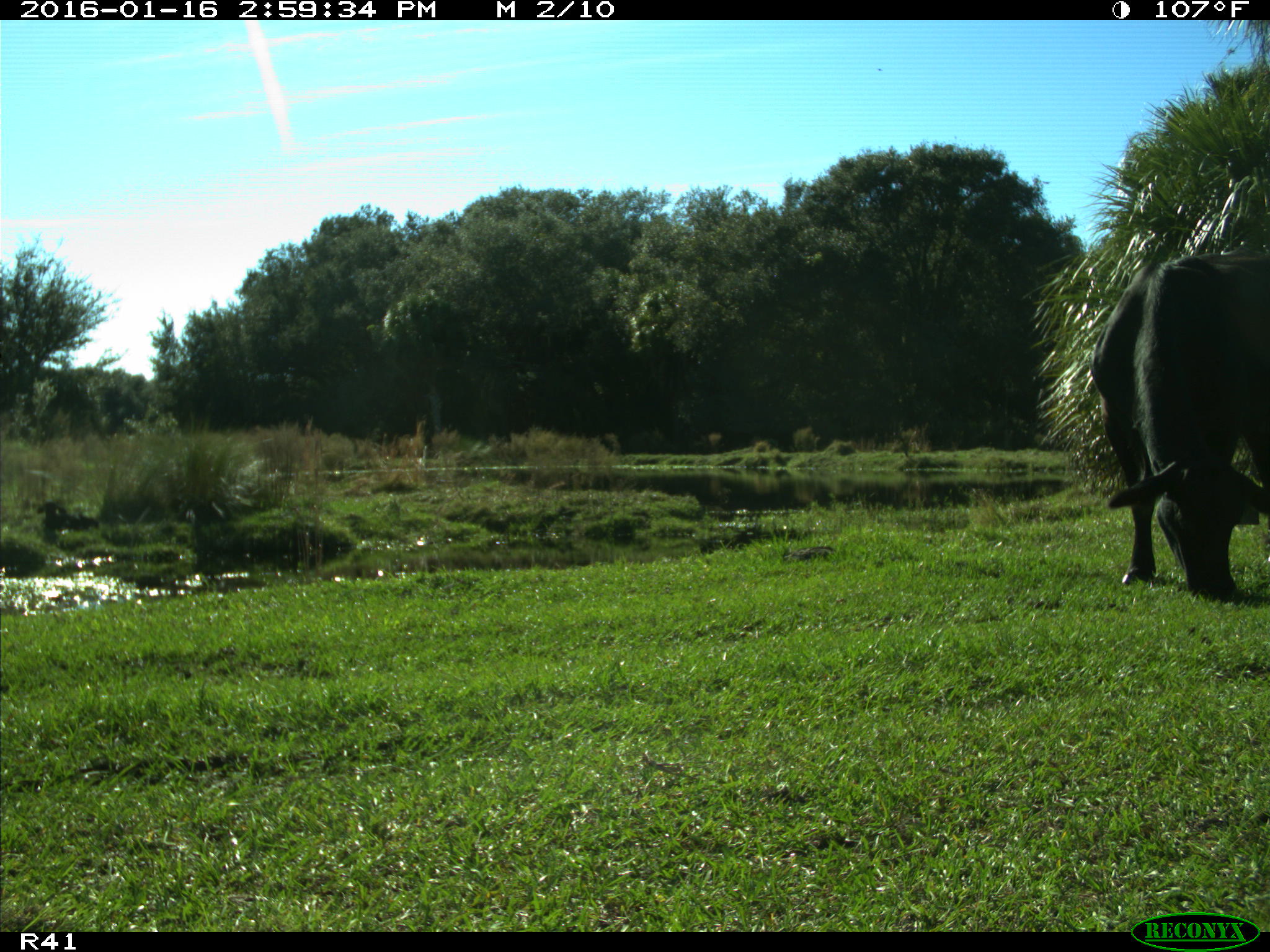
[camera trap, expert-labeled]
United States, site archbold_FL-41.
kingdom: Animalia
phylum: Chordata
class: Mammalia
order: Artiodactyla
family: Bovidae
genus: Bos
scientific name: Bos taurus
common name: domestic cow